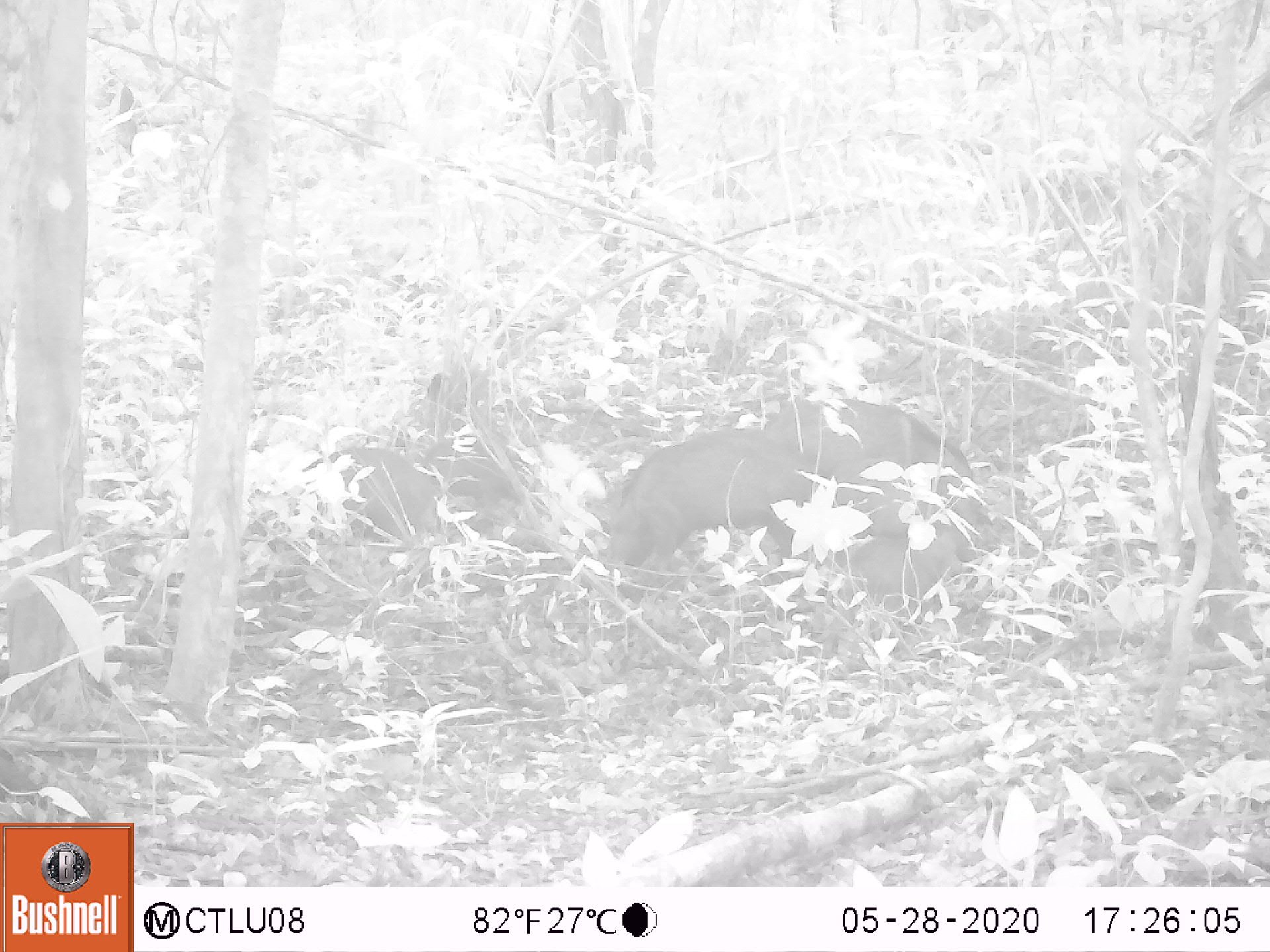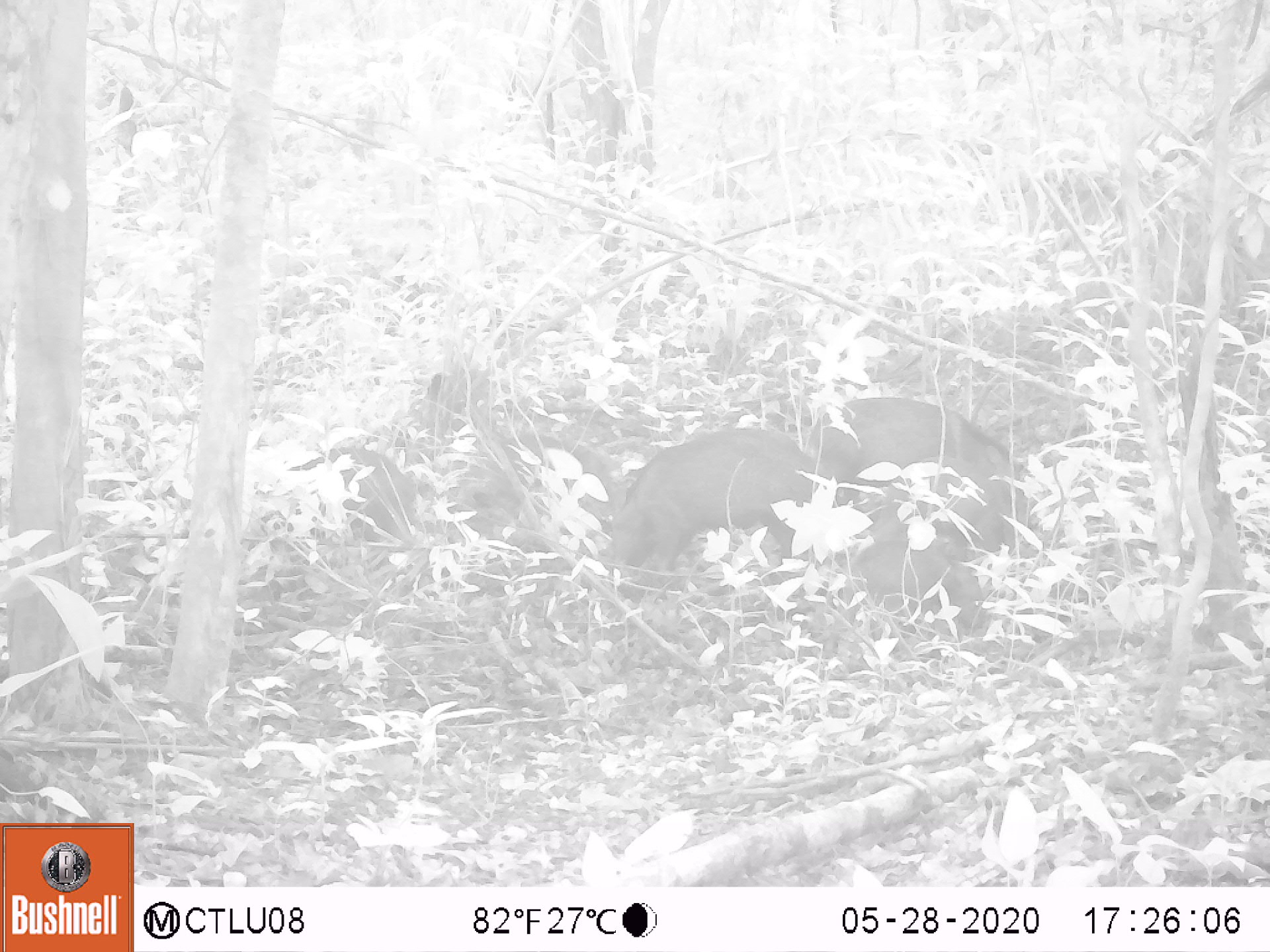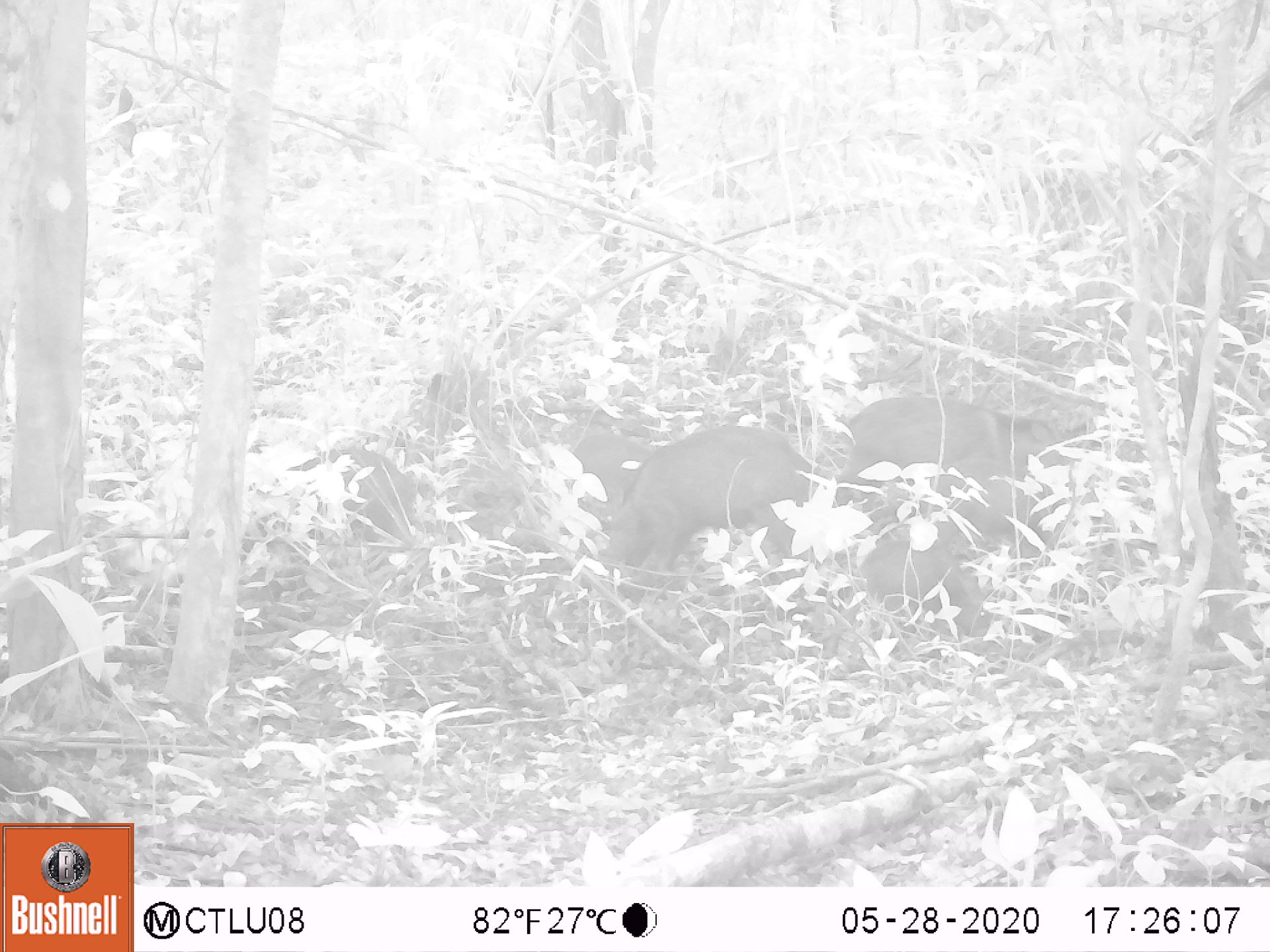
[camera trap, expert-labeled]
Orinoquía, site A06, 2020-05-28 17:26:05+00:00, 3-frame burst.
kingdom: Animalia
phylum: Chordata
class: Mammalia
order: Artiodactyla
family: Tayassuidae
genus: Pecari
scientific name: Pecari tajacu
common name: collared peccary